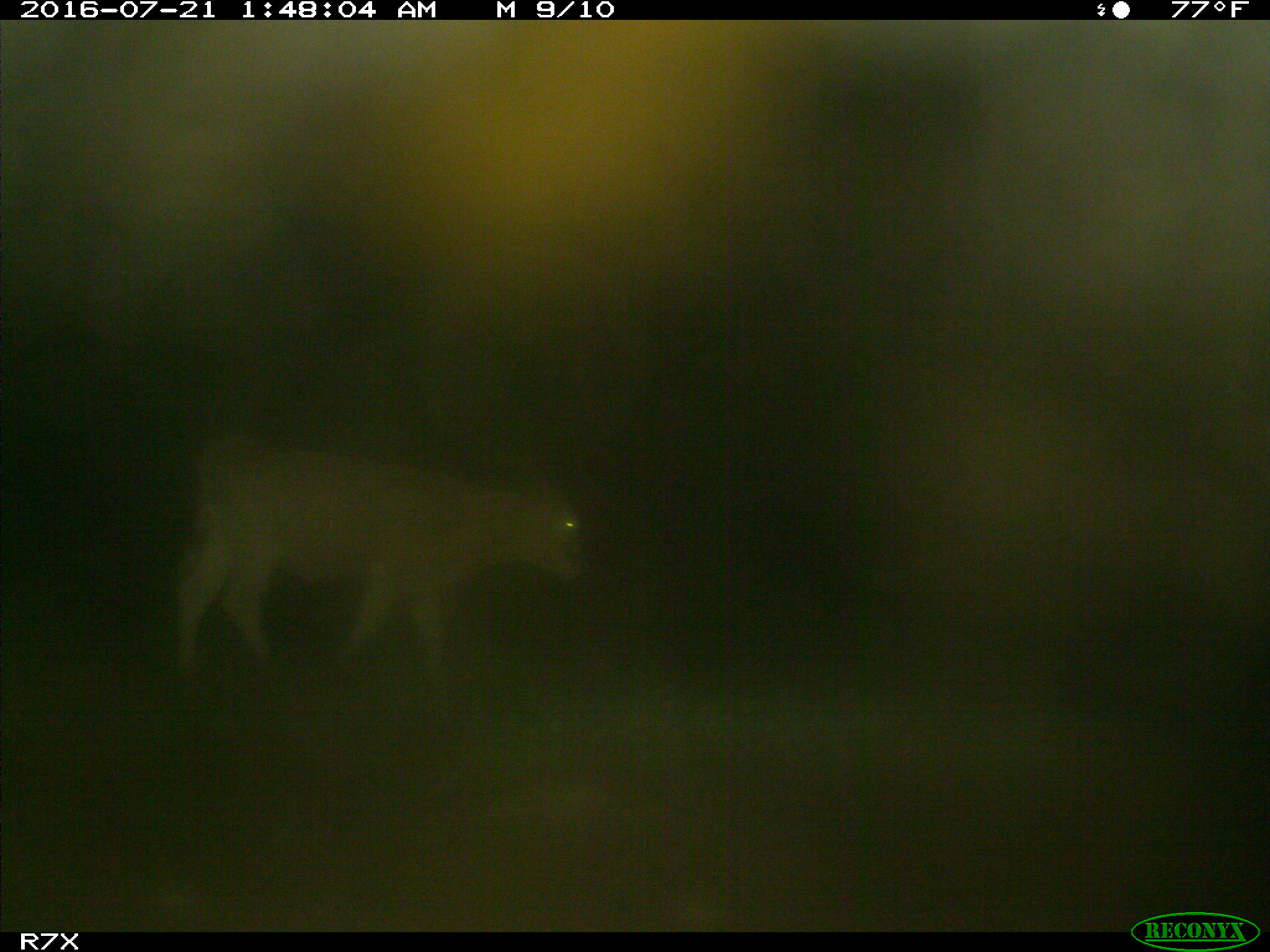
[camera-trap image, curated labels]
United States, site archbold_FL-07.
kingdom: Animalia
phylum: Chordata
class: Mammalia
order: Artiodactyla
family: Bovidae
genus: Bos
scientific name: Bos taurus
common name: domestic cow